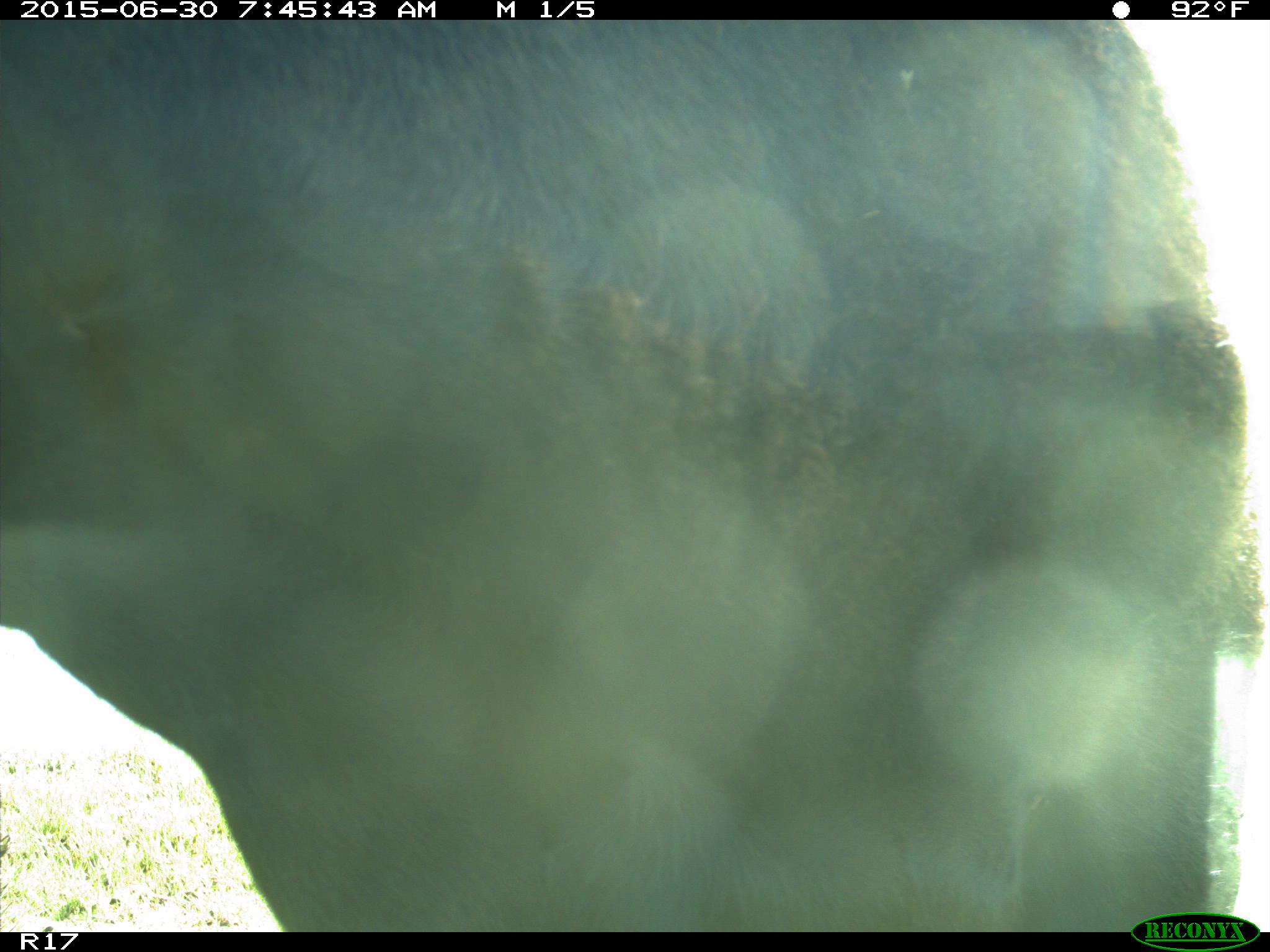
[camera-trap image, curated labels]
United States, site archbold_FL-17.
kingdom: Animalia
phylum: Chordata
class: Mammalia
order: Artiodactyla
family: Bovidae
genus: Bos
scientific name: Bos taurus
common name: domestic cow